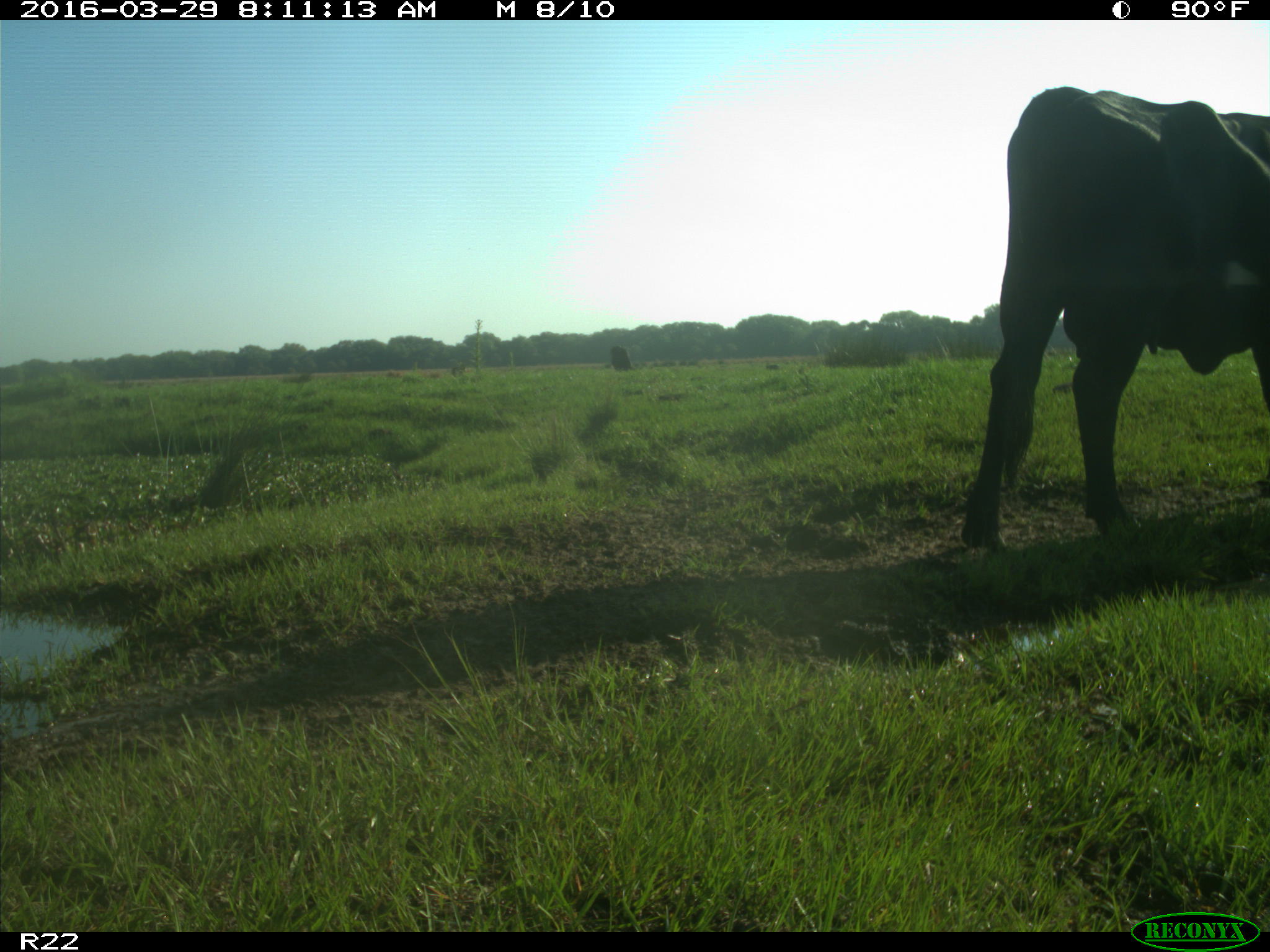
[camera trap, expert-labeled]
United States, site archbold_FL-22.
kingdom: Animalia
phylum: Chordata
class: Mammalia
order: Artiodactyla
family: Bovidae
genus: Bos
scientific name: Bos taurus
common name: domestic cow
Bos taurus (domestic cow).